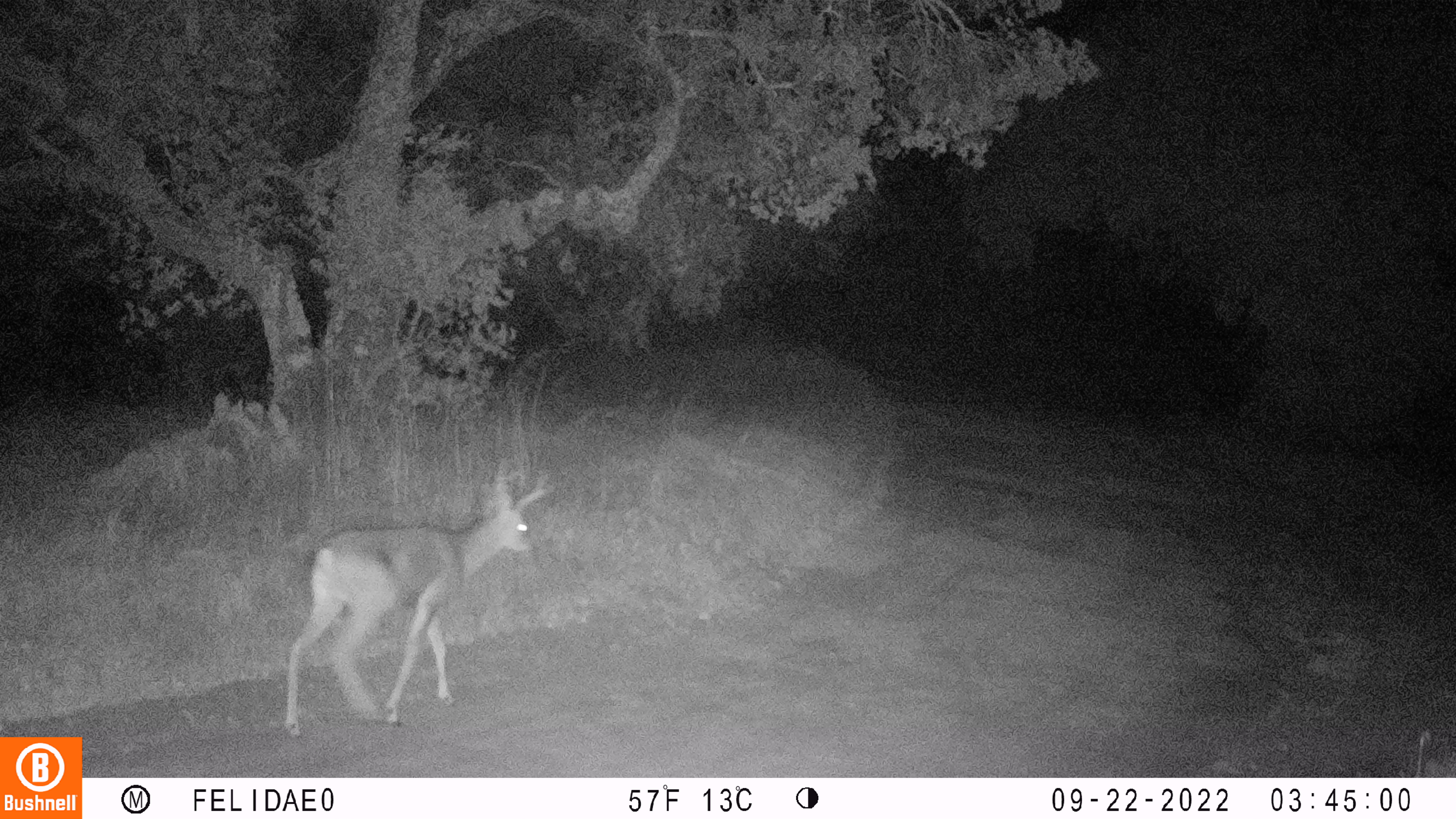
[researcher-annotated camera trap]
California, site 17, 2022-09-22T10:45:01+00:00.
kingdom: Animalia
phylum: Chordata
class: Mammalia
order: Artiodactyla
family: Cervidae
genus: Odocoileus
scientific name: Odocoileus hemionus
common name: mule deer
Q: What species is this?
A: Mule deer (Odocoileus hemionus).